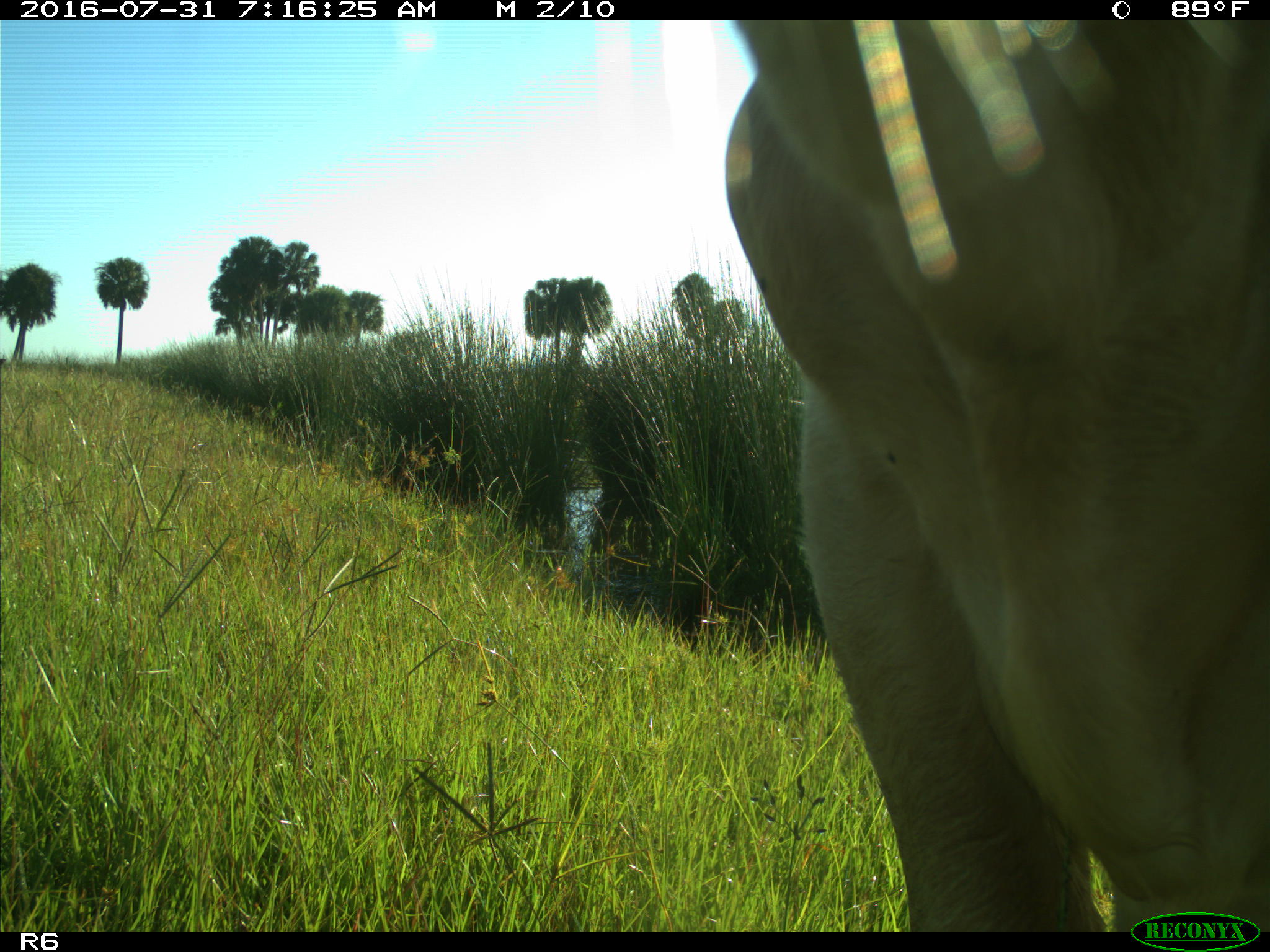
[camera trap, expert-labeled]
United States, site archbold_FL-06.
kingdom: Animalia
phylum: Chordata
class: Mammalia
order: Artiodactyla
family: Bovidae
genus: Bos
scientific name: Bos taurus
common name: domestic cow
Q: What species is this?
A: Bos taurus (domestic cow).